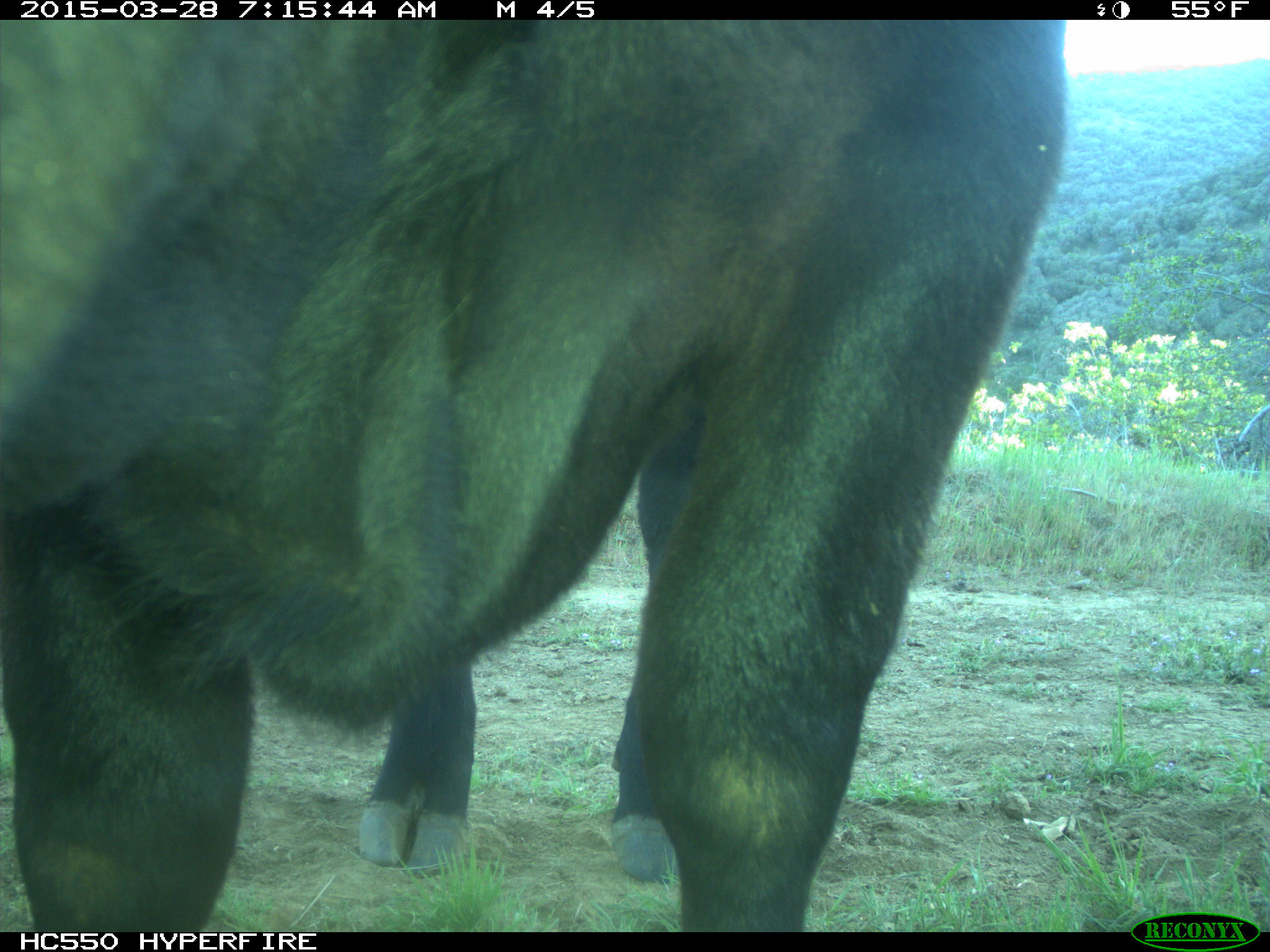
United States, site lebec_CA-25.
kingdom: Animalia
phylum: Chordata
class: Mammalia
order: Artiodactyla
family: Bovidae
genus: Bos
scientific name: Bos taurus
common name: domestic cow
Bos taurus (domestic cow).